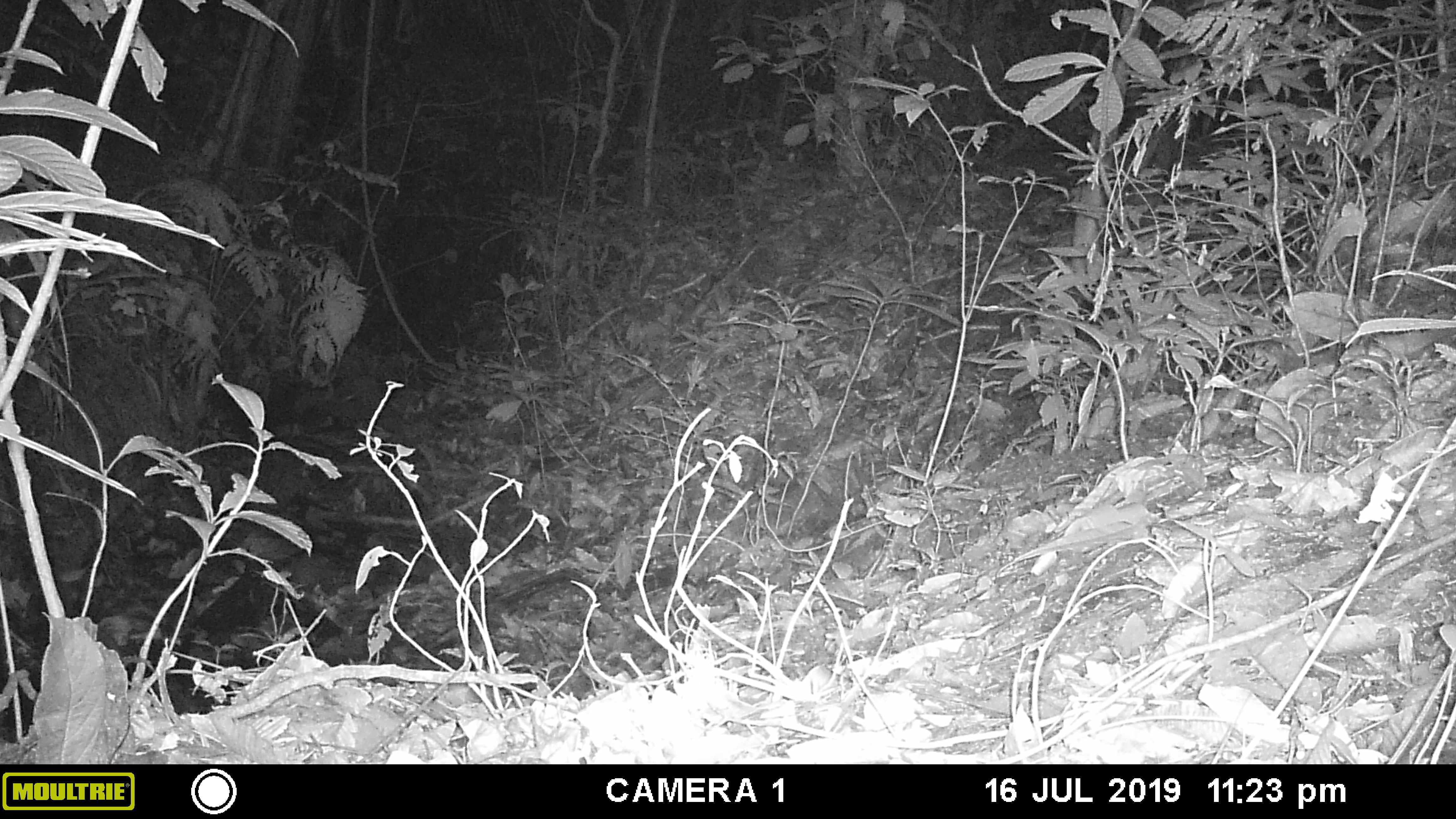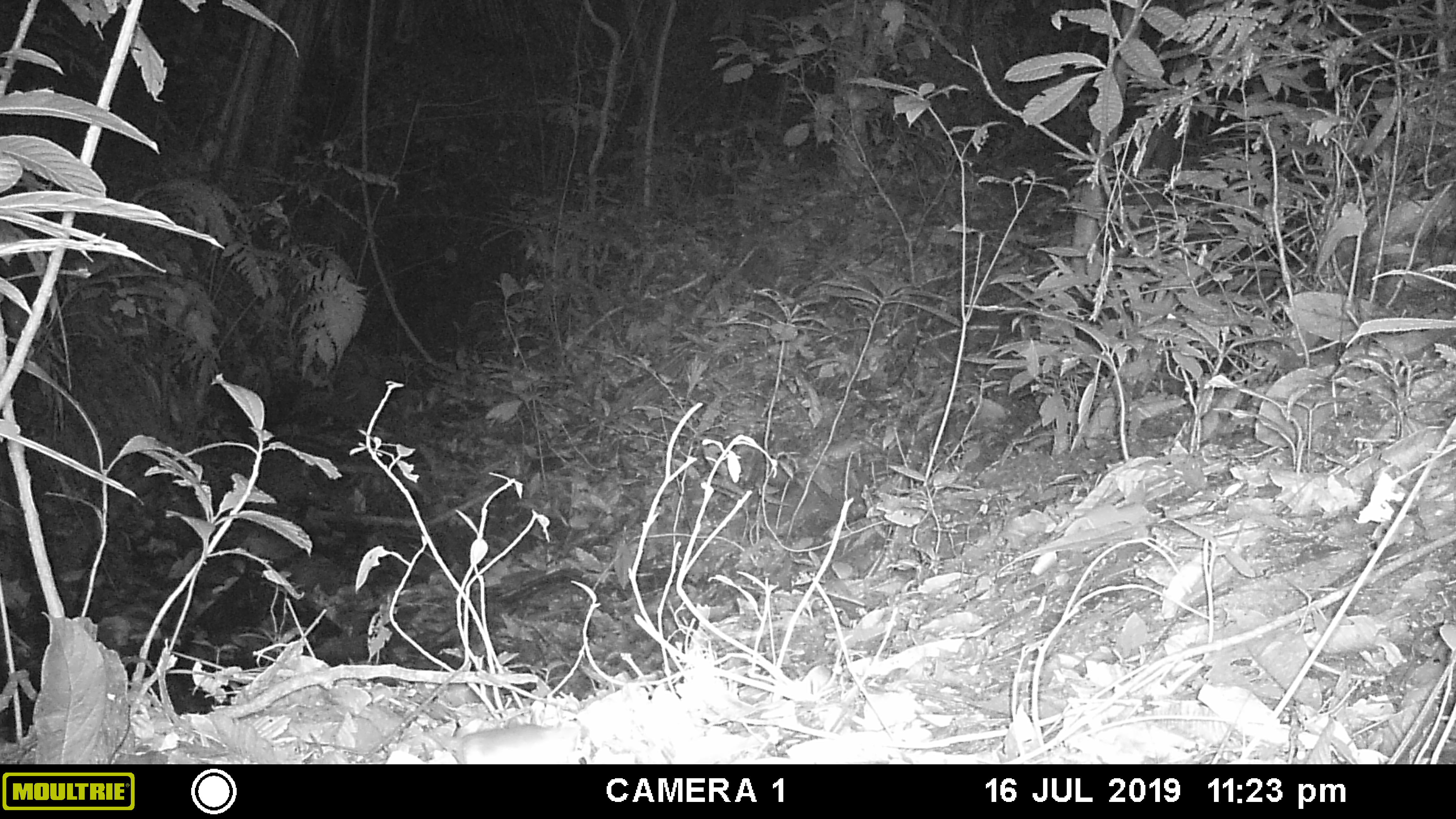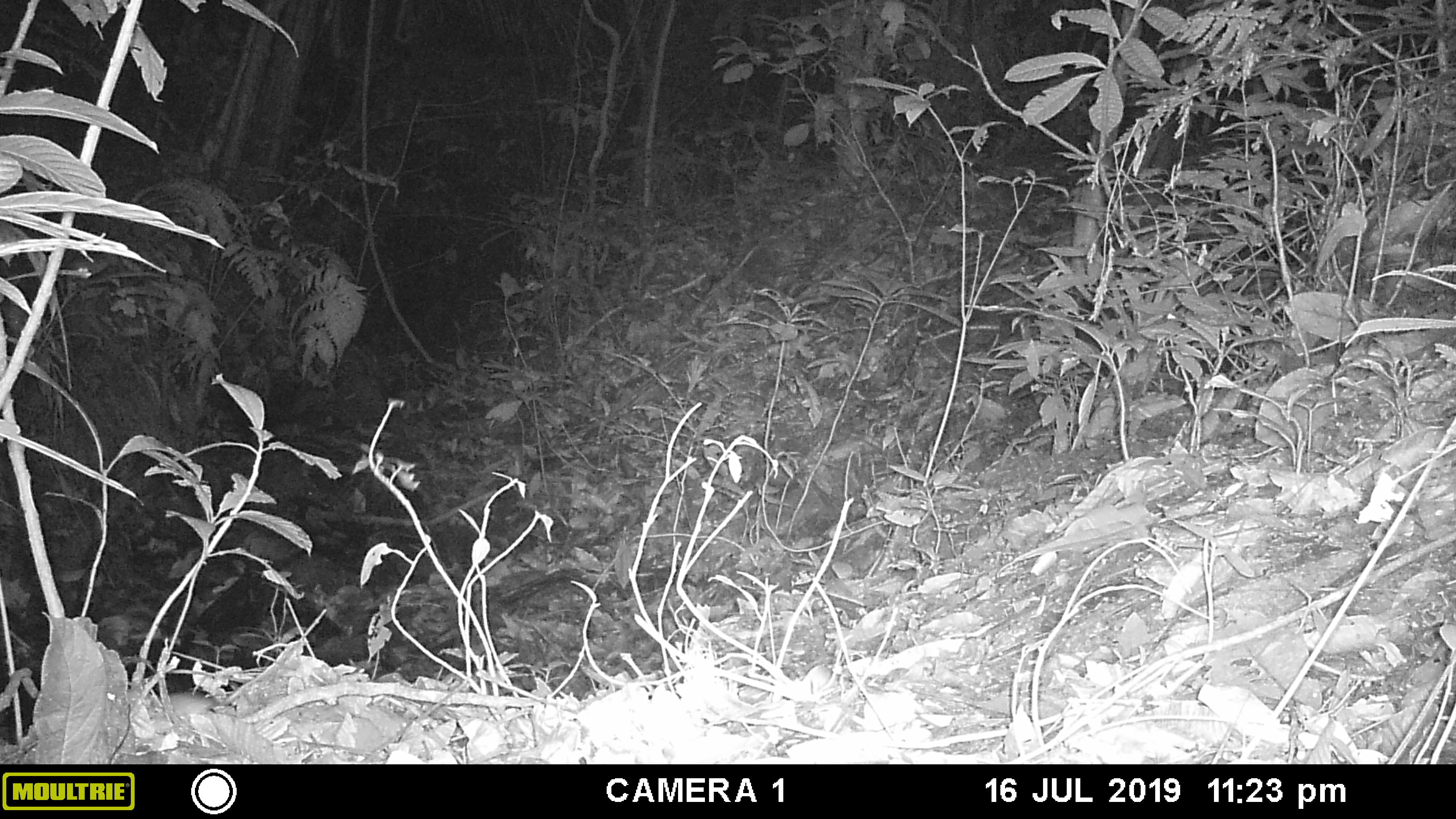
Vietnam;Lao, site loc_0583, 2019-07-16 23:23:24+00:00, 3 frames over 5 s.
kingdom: Animalia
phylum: Chordata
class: Mammalia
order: Rodentia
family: Muridae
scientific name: Muridae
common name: old-world mice and rats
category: unidentified murid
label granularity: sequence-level